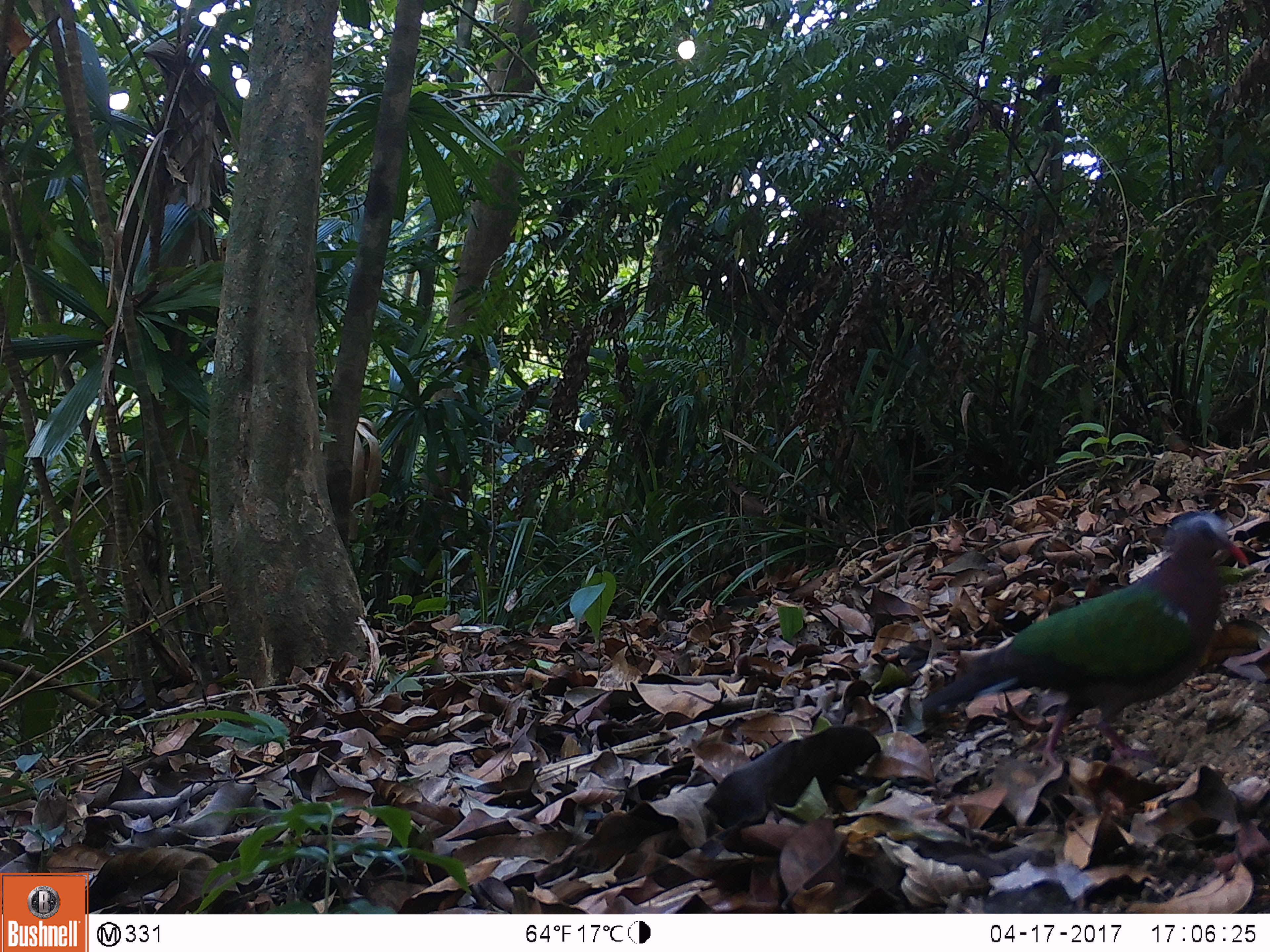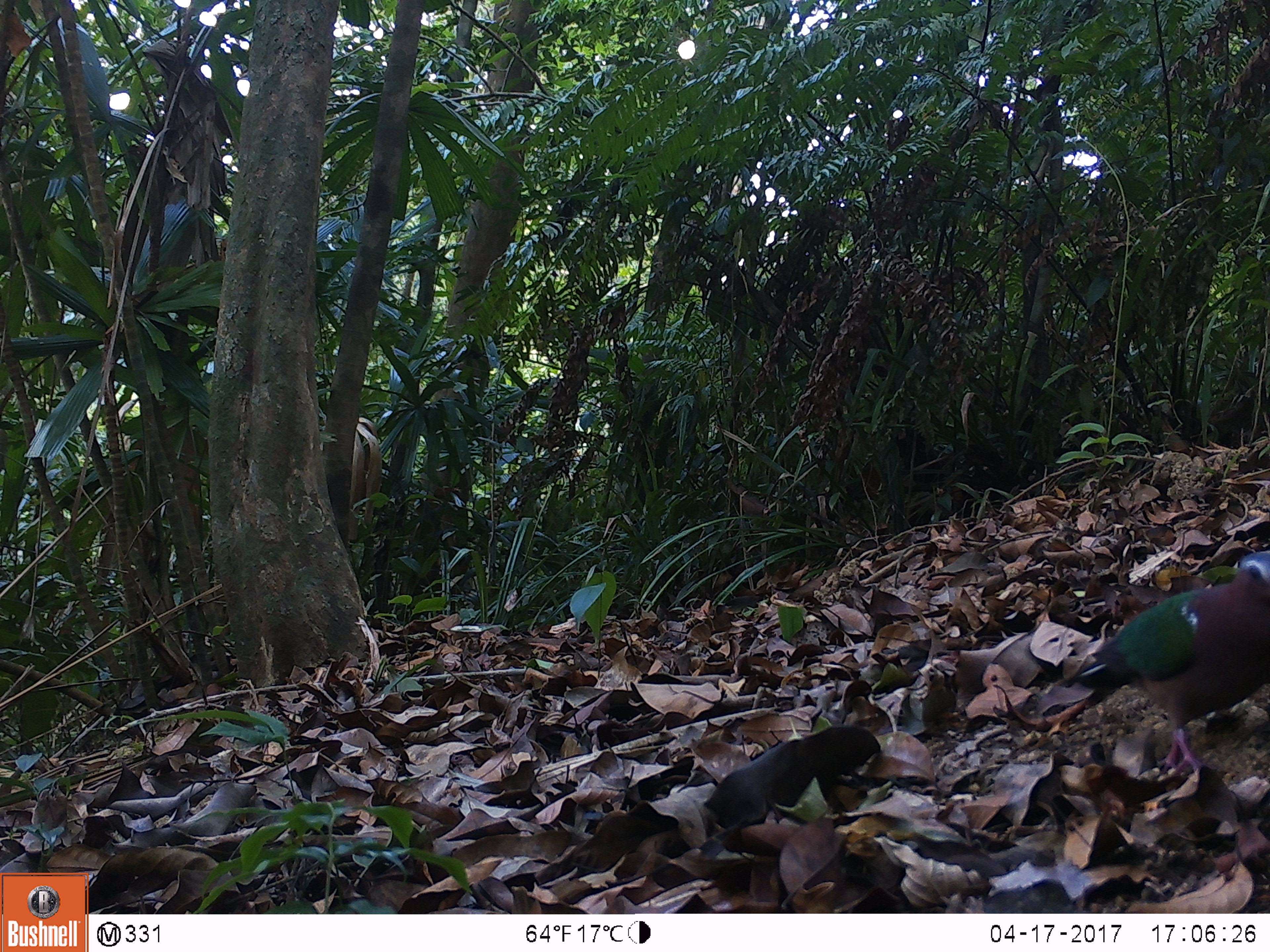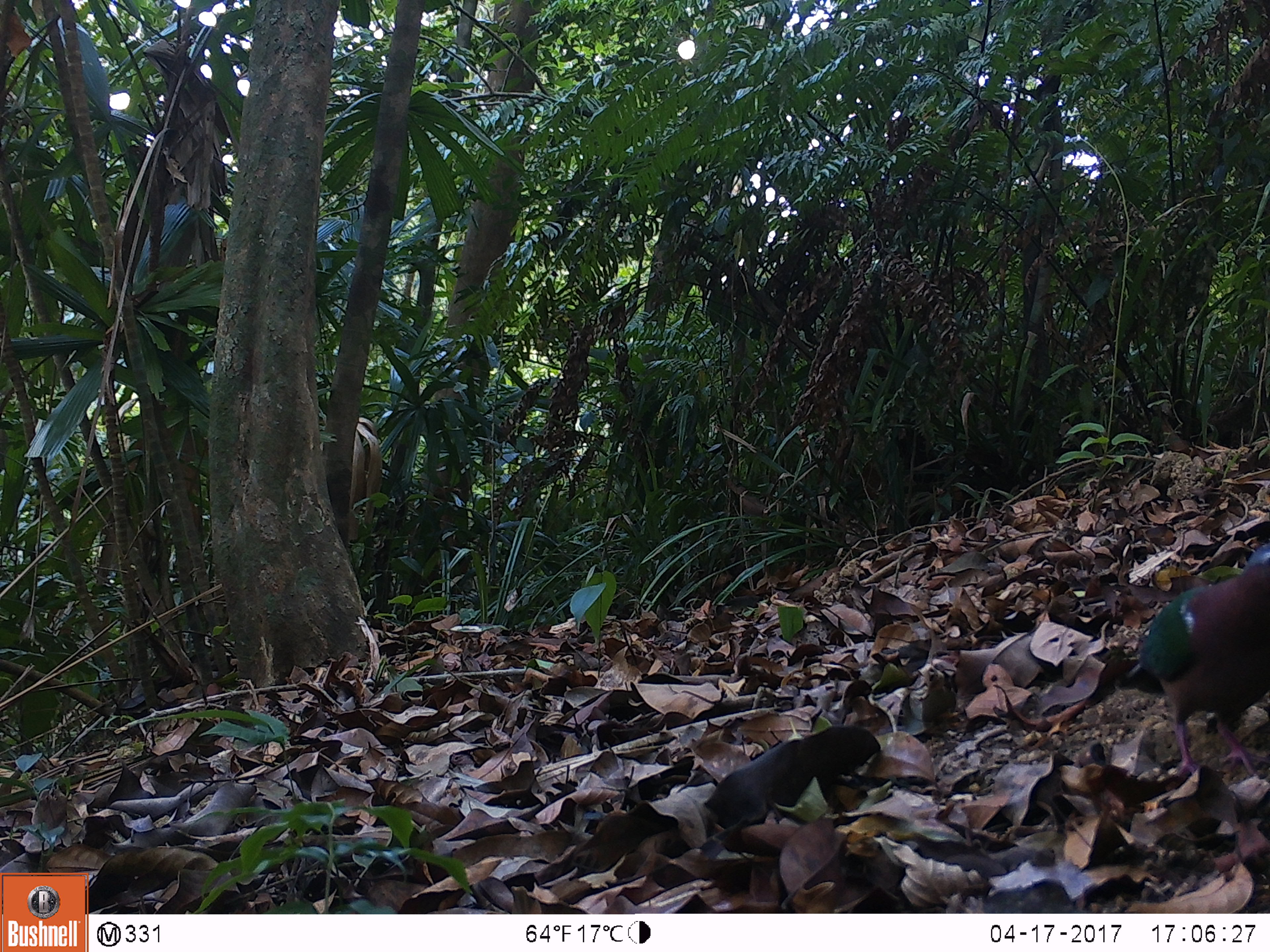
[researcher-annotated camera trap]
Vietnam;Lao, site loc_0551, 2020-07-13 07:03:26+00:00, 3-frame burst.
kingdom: Animalia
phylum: Chordata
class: Aves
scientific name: Aves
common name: bird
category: unidentified bird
Unidentified bird (bird) (Aves). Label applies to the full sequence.